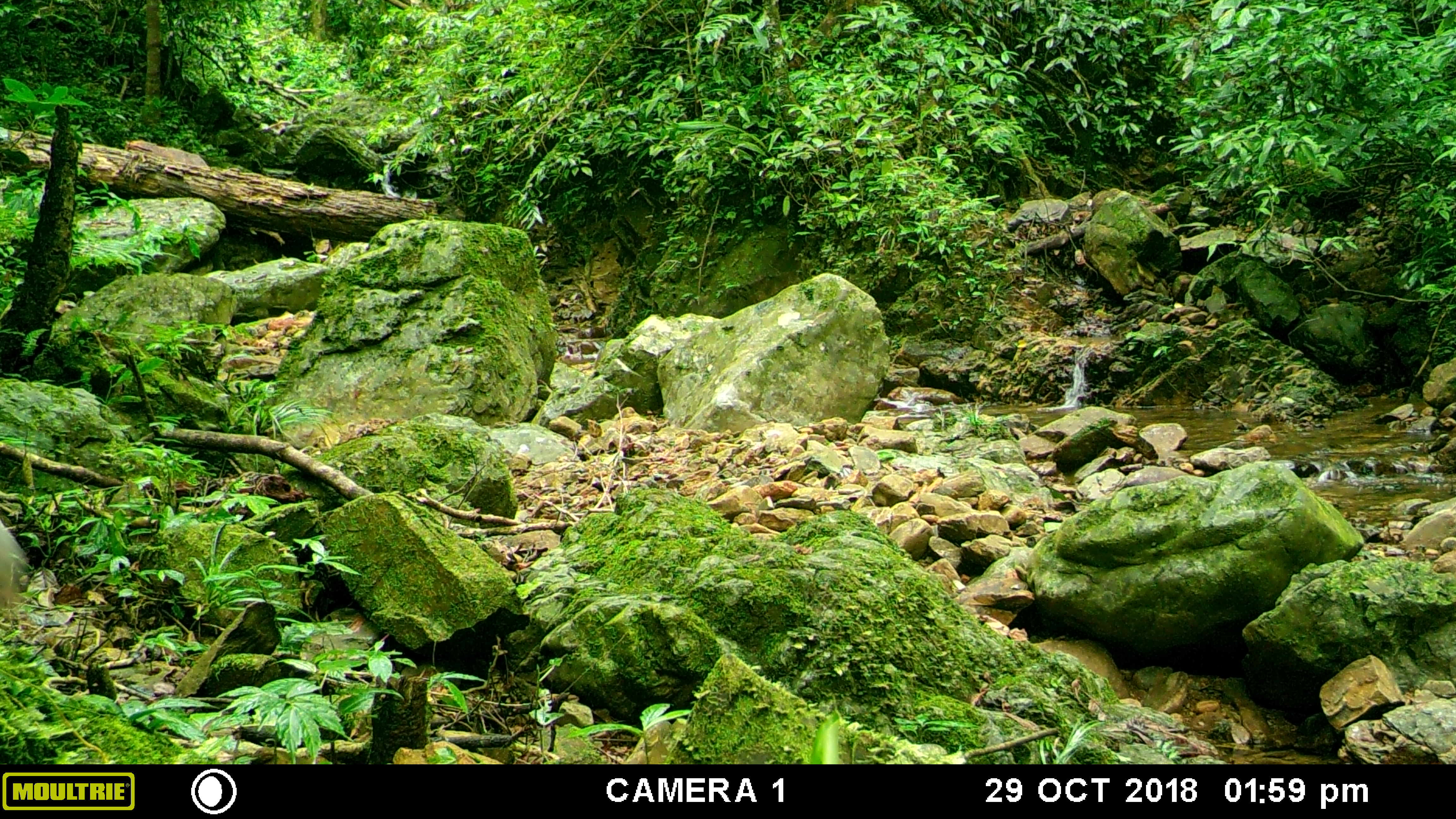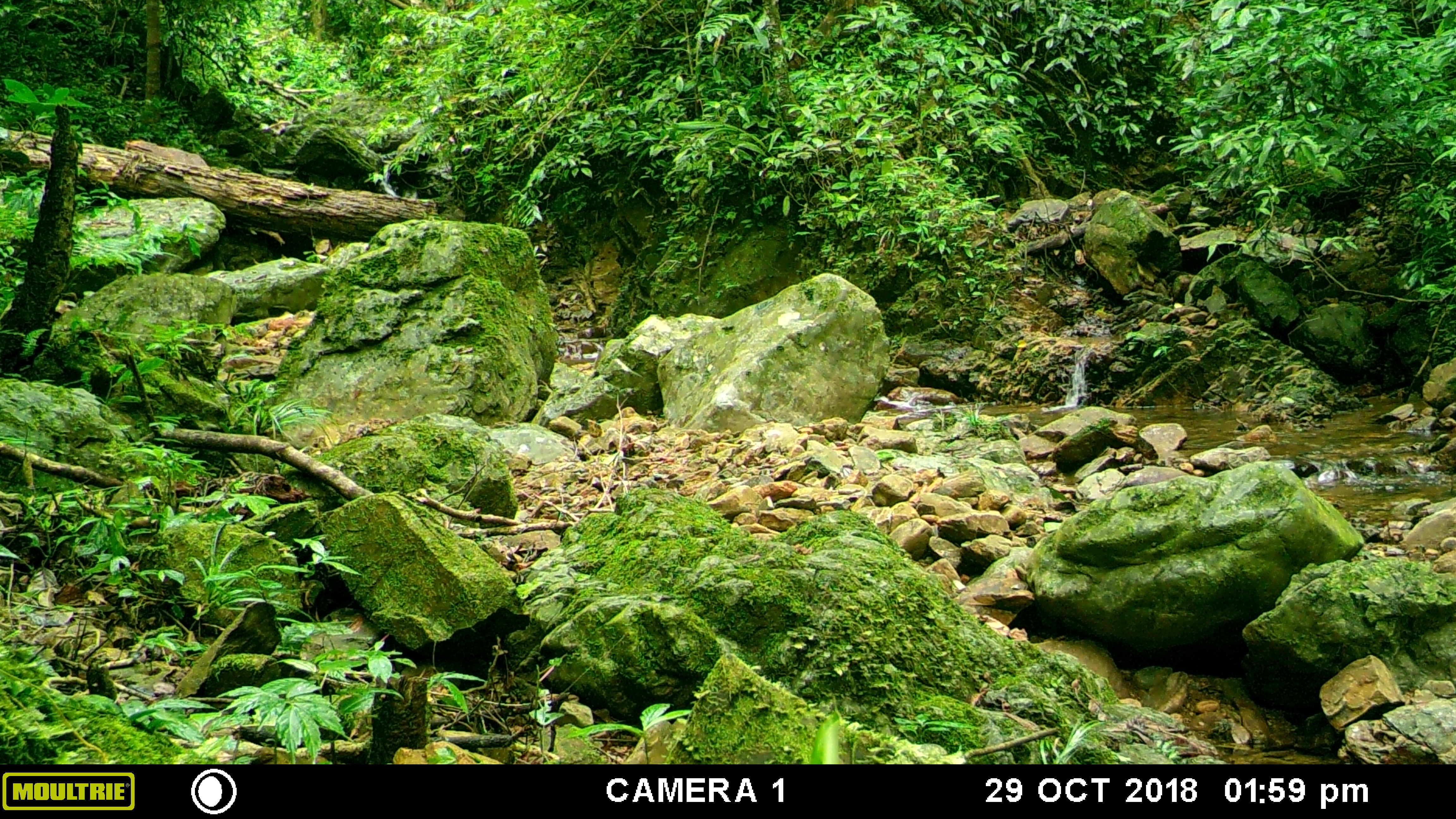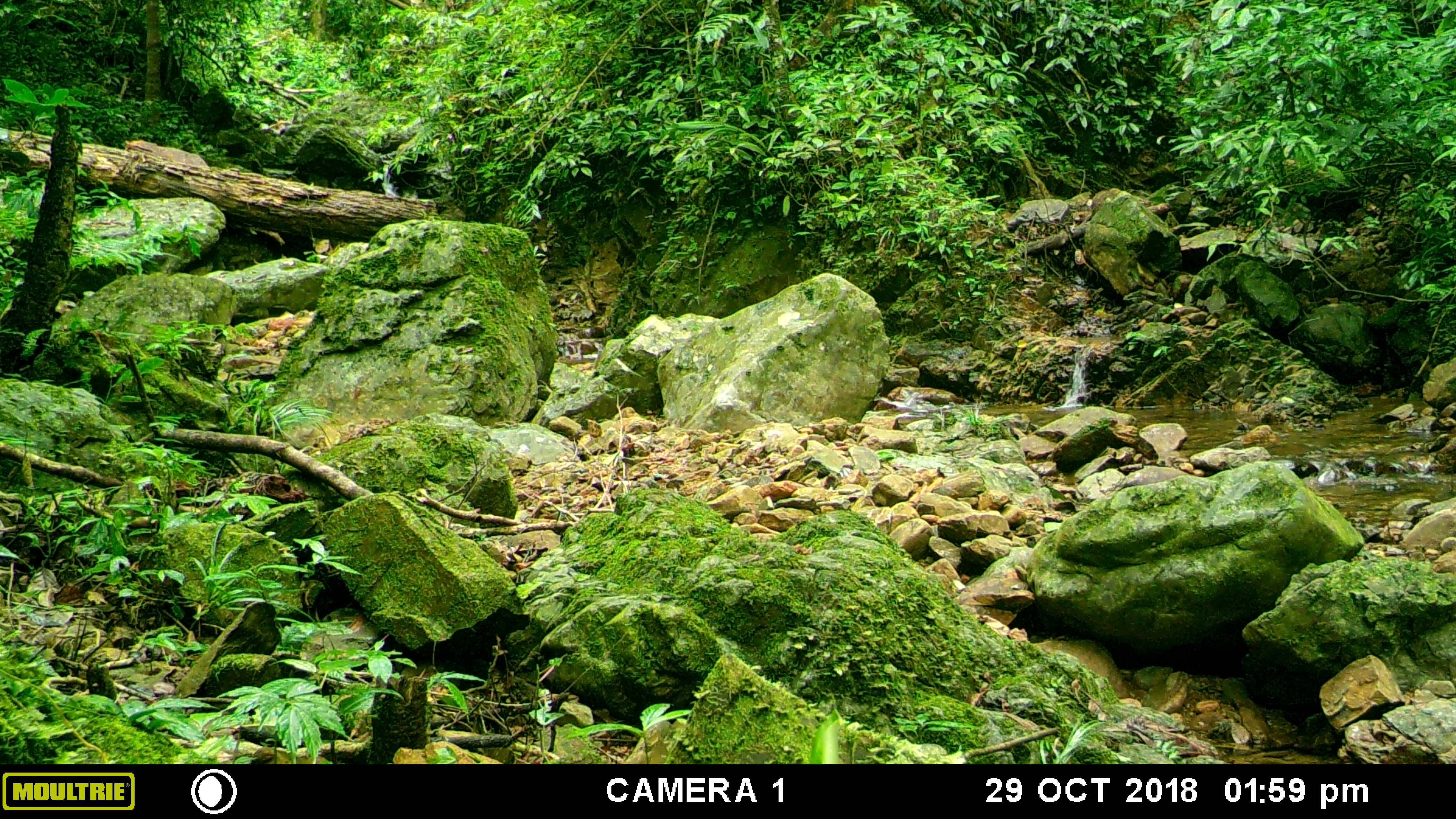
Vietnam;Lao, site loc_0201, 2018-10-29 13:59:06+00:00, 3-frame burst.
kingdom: Animalia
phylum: Chordata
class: Mammalia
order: Carnivora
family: Herpestidae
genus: Urva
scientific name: Urva urva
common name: crab-eating mongoose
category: crab eating mongoose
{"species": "crab eating mongoose (crab-eating mongoose) (Urva urva)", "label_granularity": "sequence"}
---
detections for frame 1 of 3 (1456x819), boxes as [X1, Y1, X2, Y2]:
crab eating mongoose: [0, 517, 29, 608]